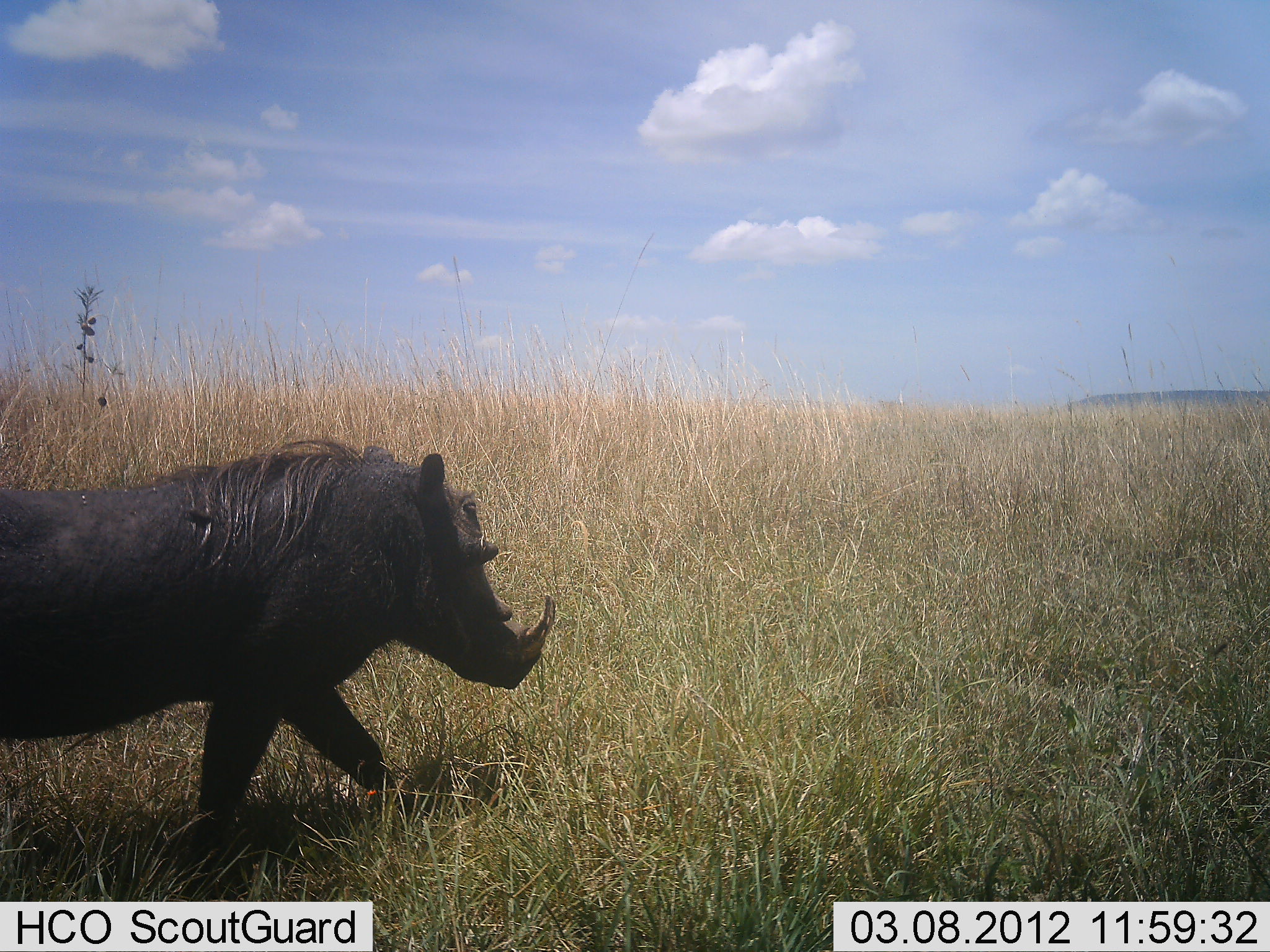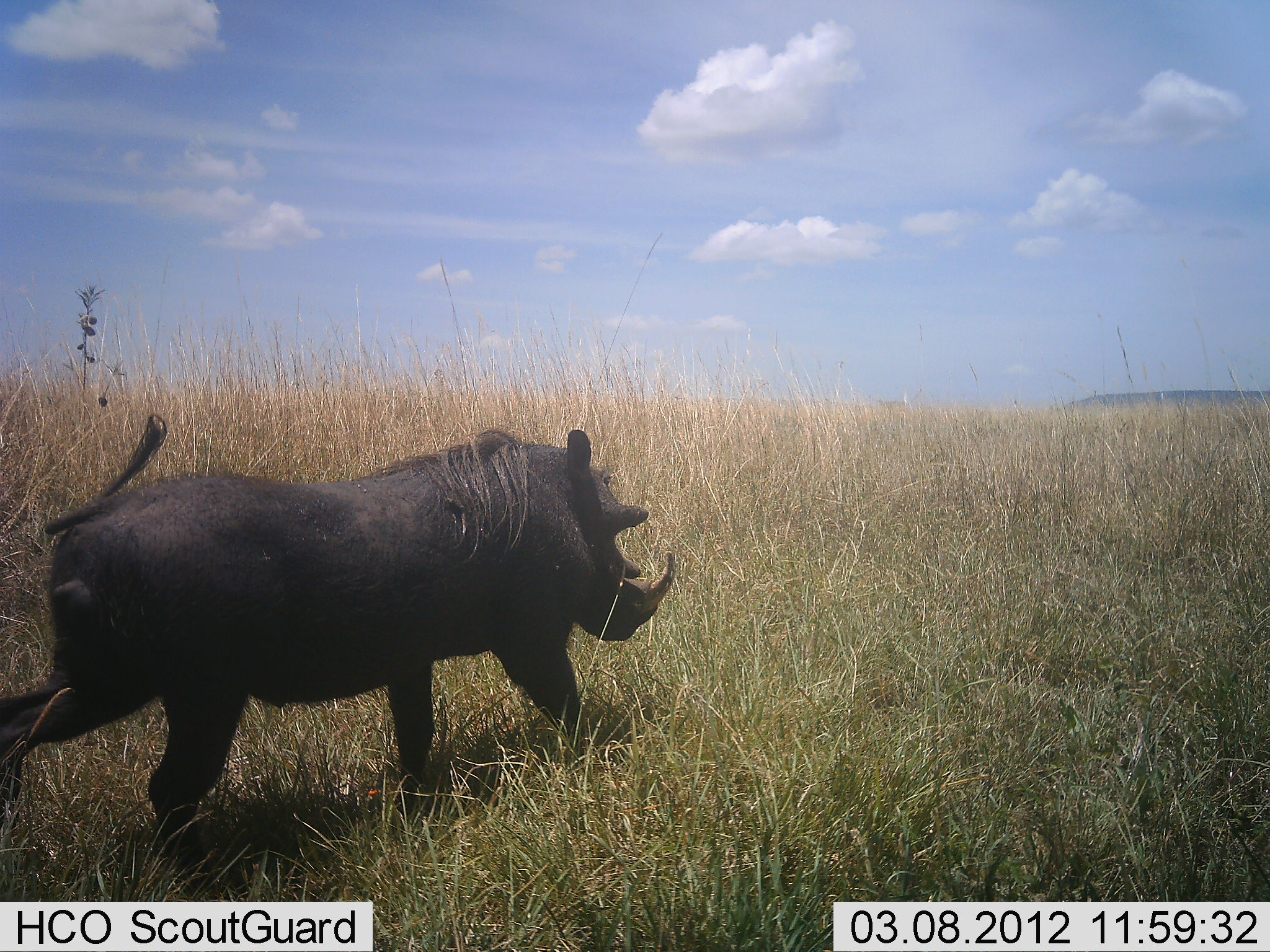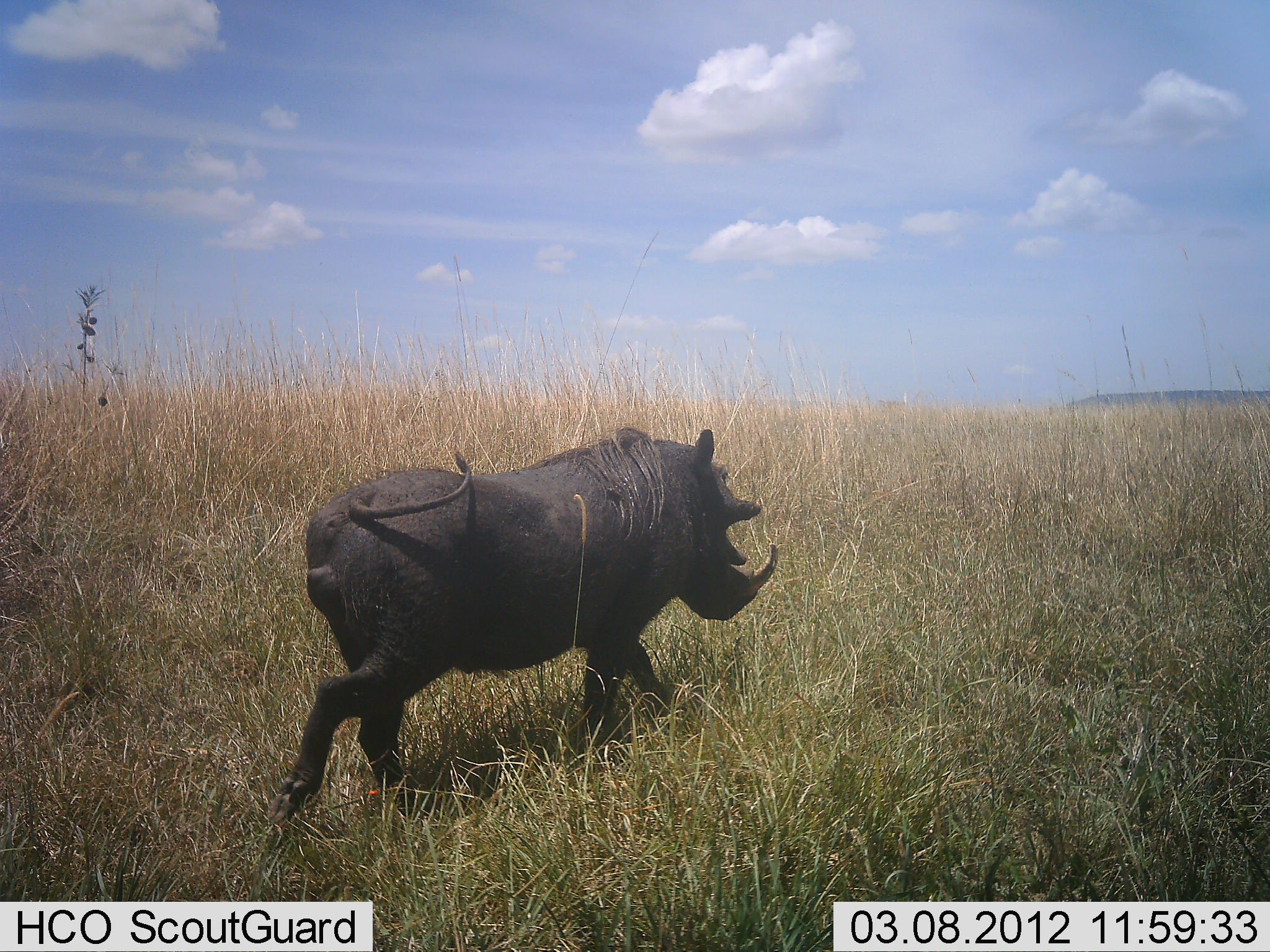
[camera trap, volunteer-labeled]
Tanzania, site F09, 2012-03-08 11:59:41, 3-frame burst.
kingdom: Animalia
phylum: Chordata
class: Mammalia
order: Artiodactyla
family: Suidae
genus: Phacochoerus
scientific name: Phacochoerus africanus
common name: warthog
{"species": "warthog (Phacochoerus africanus)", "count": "1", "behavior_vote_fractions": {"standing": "4%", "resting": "0%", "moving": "100%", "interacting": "0%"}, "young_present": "0%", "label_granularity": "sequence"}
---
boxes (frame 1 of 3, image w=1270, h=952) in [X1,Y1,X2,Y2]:
animal: [0,436,558,849]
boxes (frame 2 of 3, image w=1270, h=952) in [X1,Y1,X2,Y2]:
animal: [0,413,678,855]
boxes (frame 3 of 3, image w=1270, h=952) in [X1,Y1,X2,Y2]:
animal: [265,425,782,821]